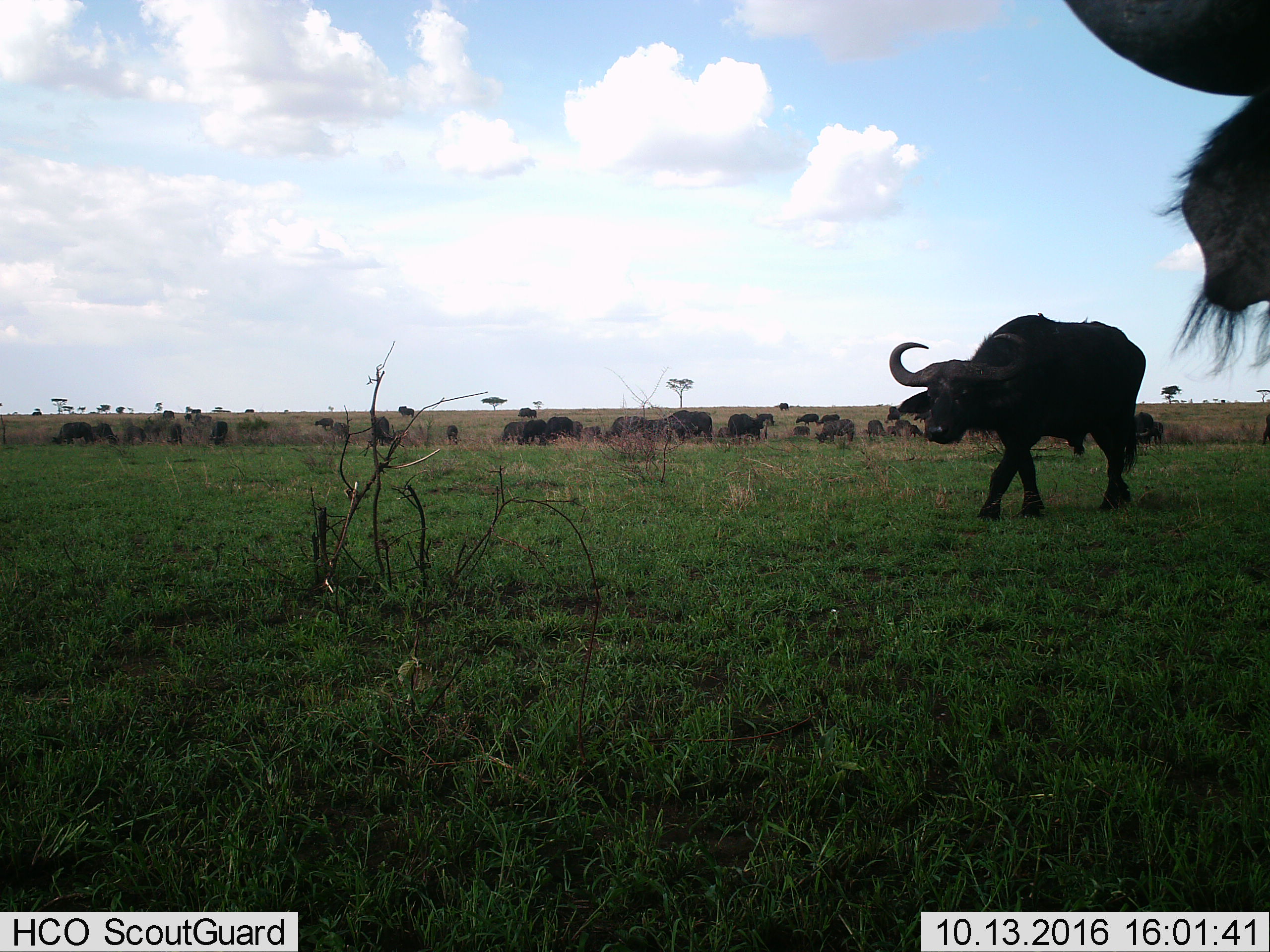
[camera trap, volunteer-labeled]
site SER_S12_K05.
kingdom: Animalia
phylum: Chordata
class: Mammalia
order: Artiodactyla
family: Bovidae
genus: Syncerus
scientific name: Syncerus caffer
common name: african buffalo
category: buffalo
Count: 11-50.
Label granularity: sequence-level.